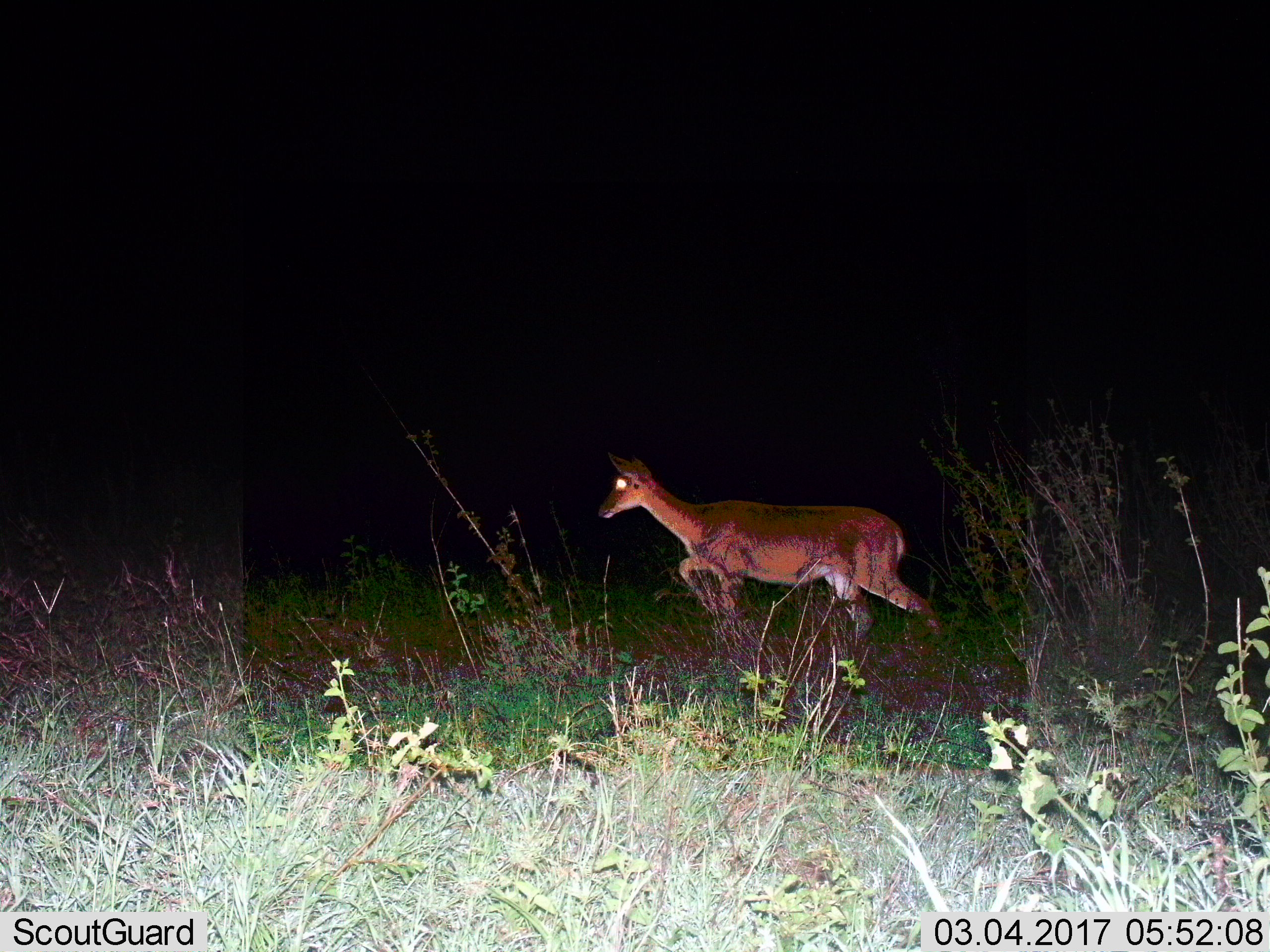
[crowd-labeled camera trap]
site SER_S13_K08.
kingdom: Animalia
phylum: Chordata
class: Mammalia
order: Artiodactyla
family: Bovidae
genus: Redunca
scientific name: Redunca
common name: reedbuck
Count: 1.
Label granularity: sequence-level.